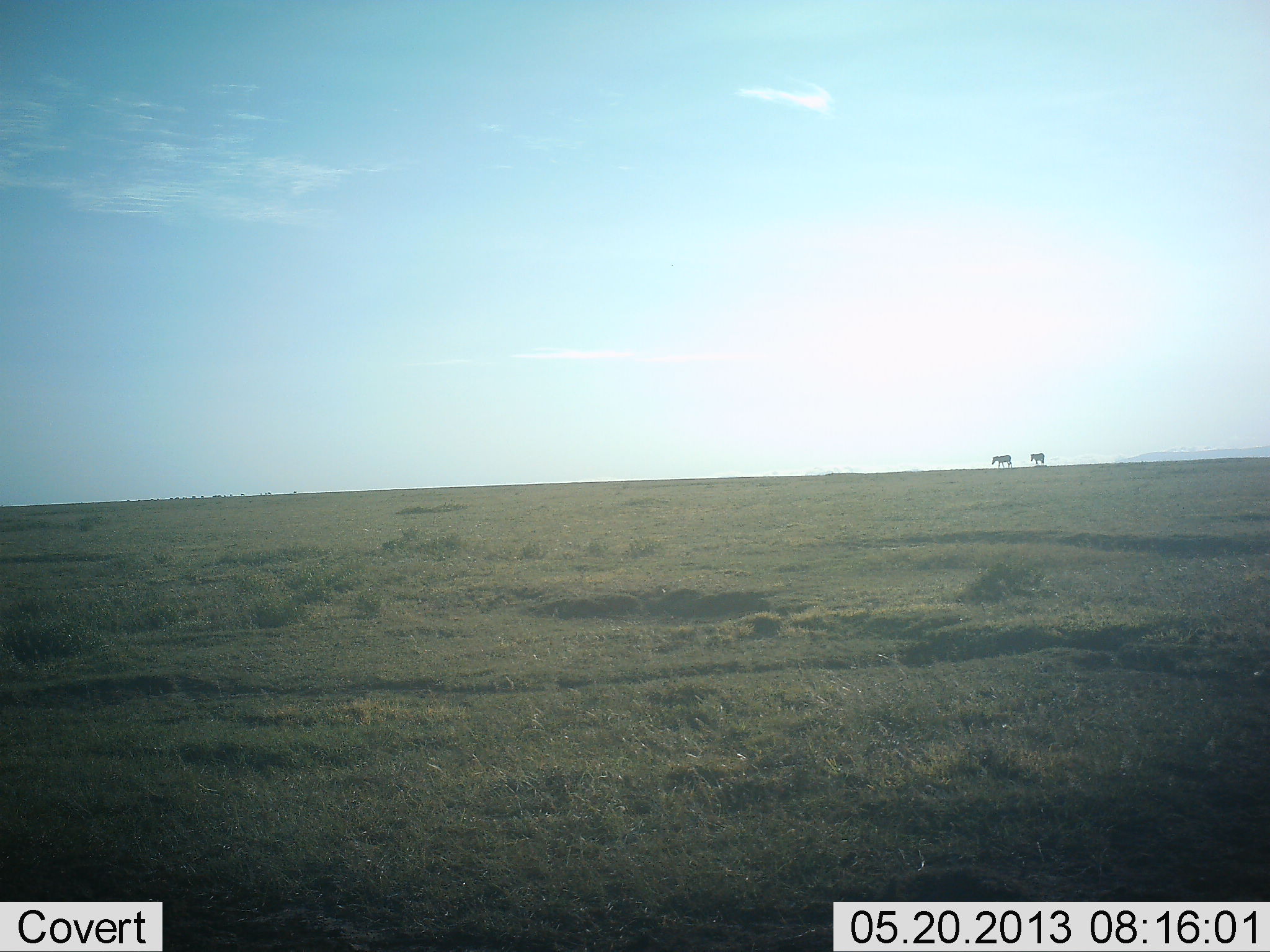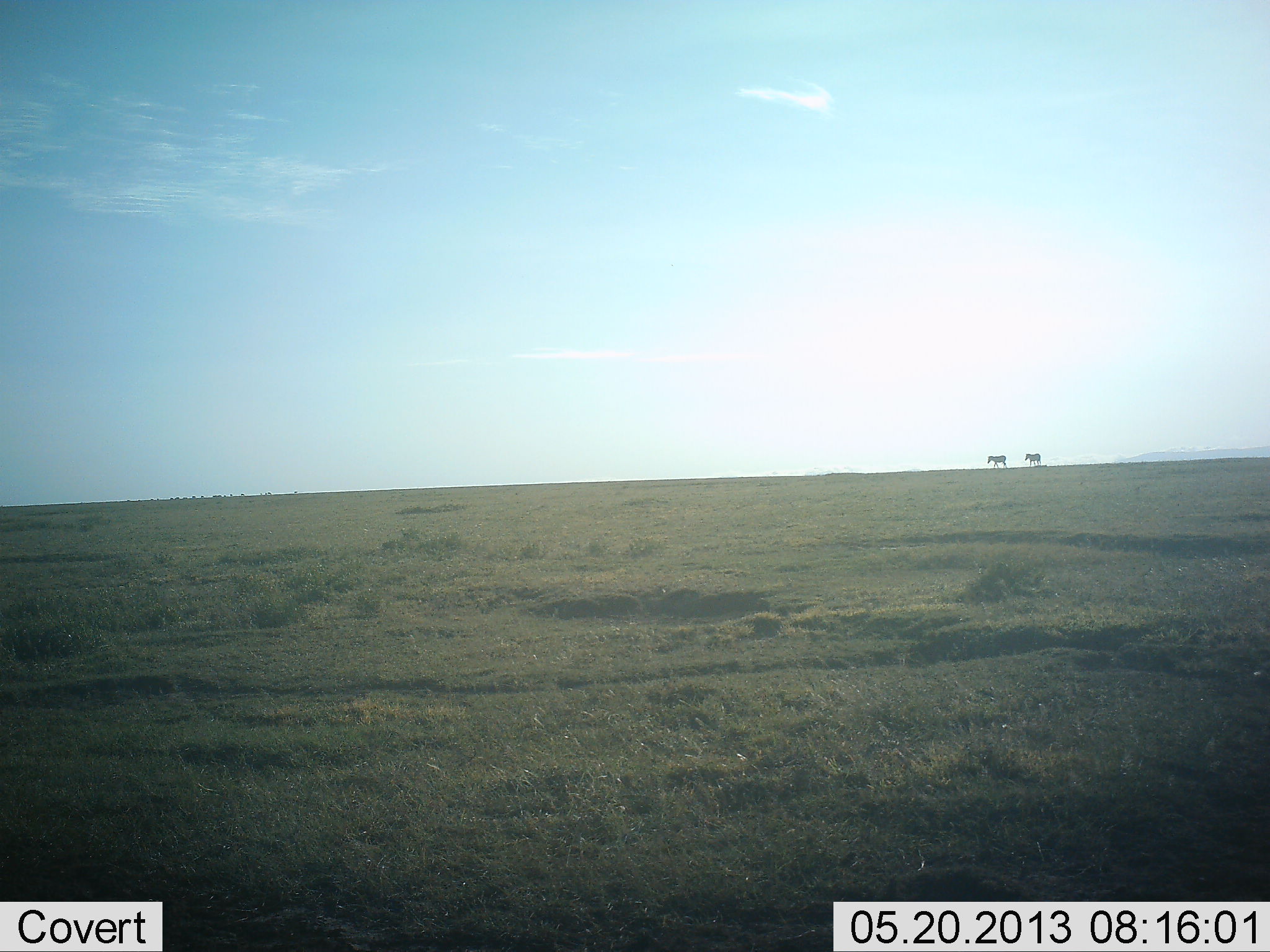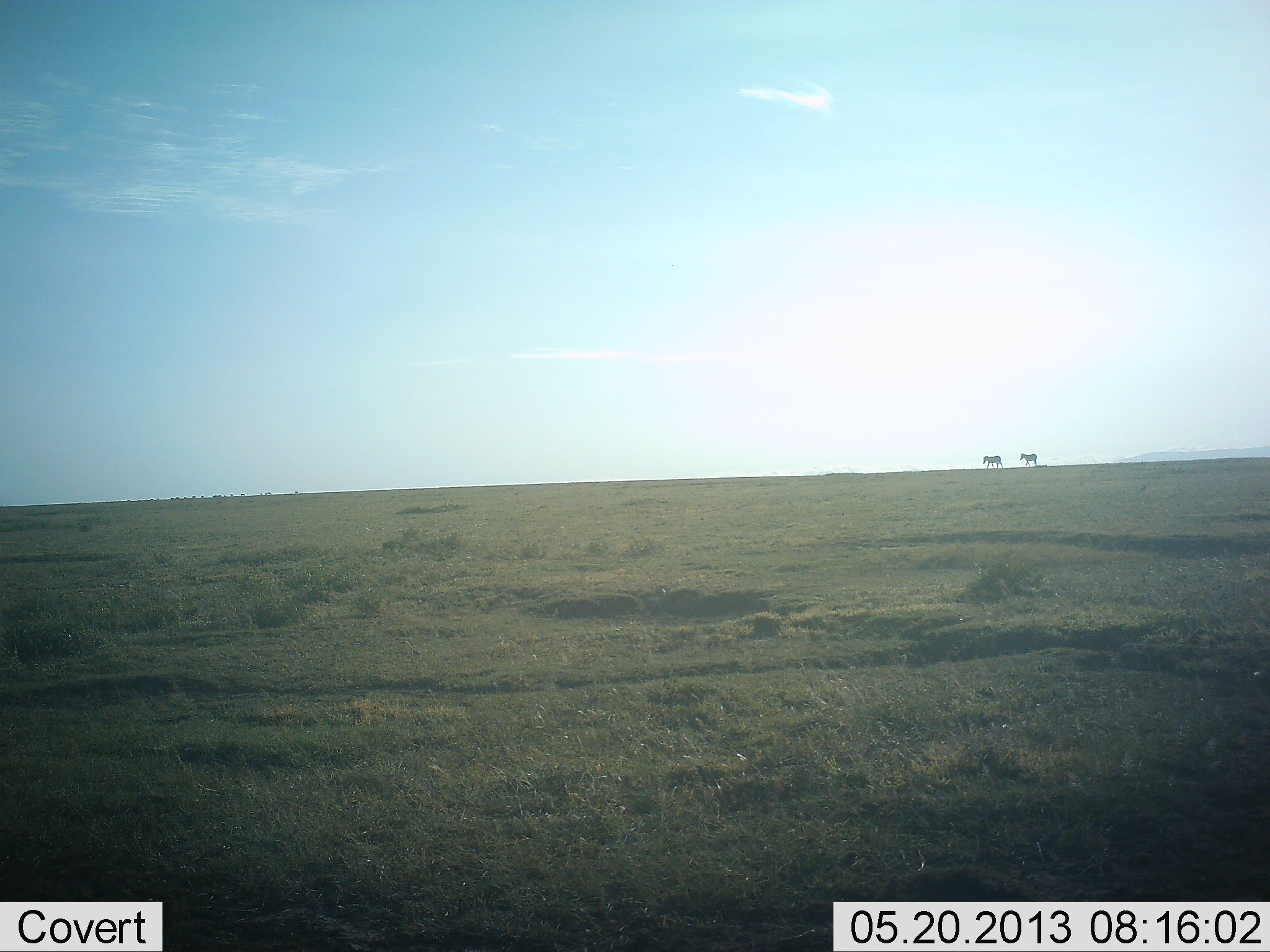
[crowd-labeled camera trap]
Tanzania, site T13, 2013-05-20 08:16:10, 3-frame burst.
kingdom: Animalia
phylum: Chordata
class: Mammalia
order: Perissodactyla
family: Equidae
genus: Equus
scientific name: Equus quagga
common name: plains zebra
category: zebra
Zebra (plains zebra) (Equus quagga), count 2. Behavior (volunteer vote fractions): standing 8%, resting 0%, moving 92%, interacting 0%. Young present (vote fraction): 0%. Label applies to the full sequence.